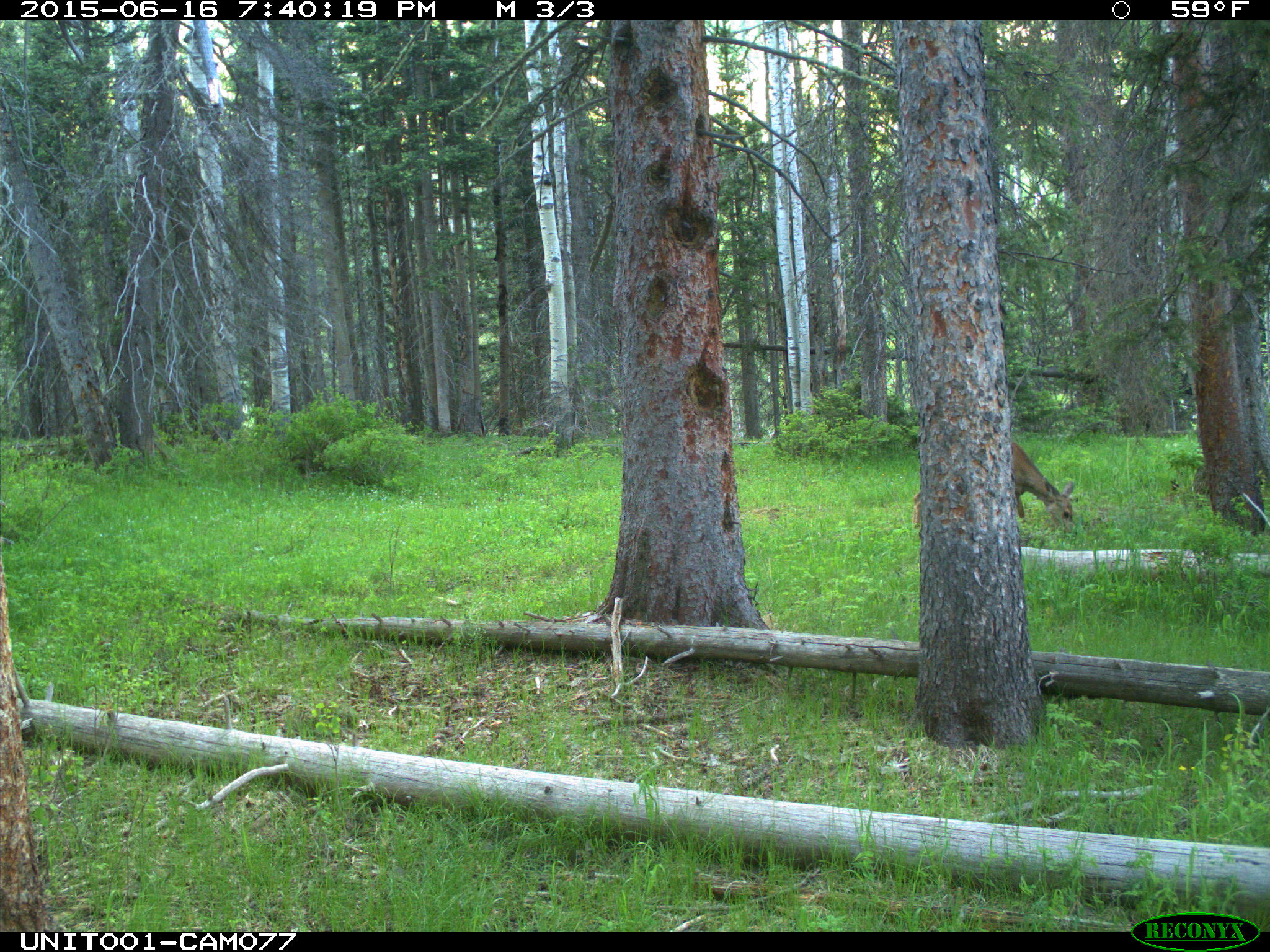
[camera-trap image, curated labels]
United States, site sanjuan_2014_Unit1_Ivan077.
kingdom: Animalia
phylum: Chordata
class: Mammalia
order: Artiodactyla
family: Cervidae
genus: Odocoileus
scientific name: Odocoileus hemionus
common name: mule deer